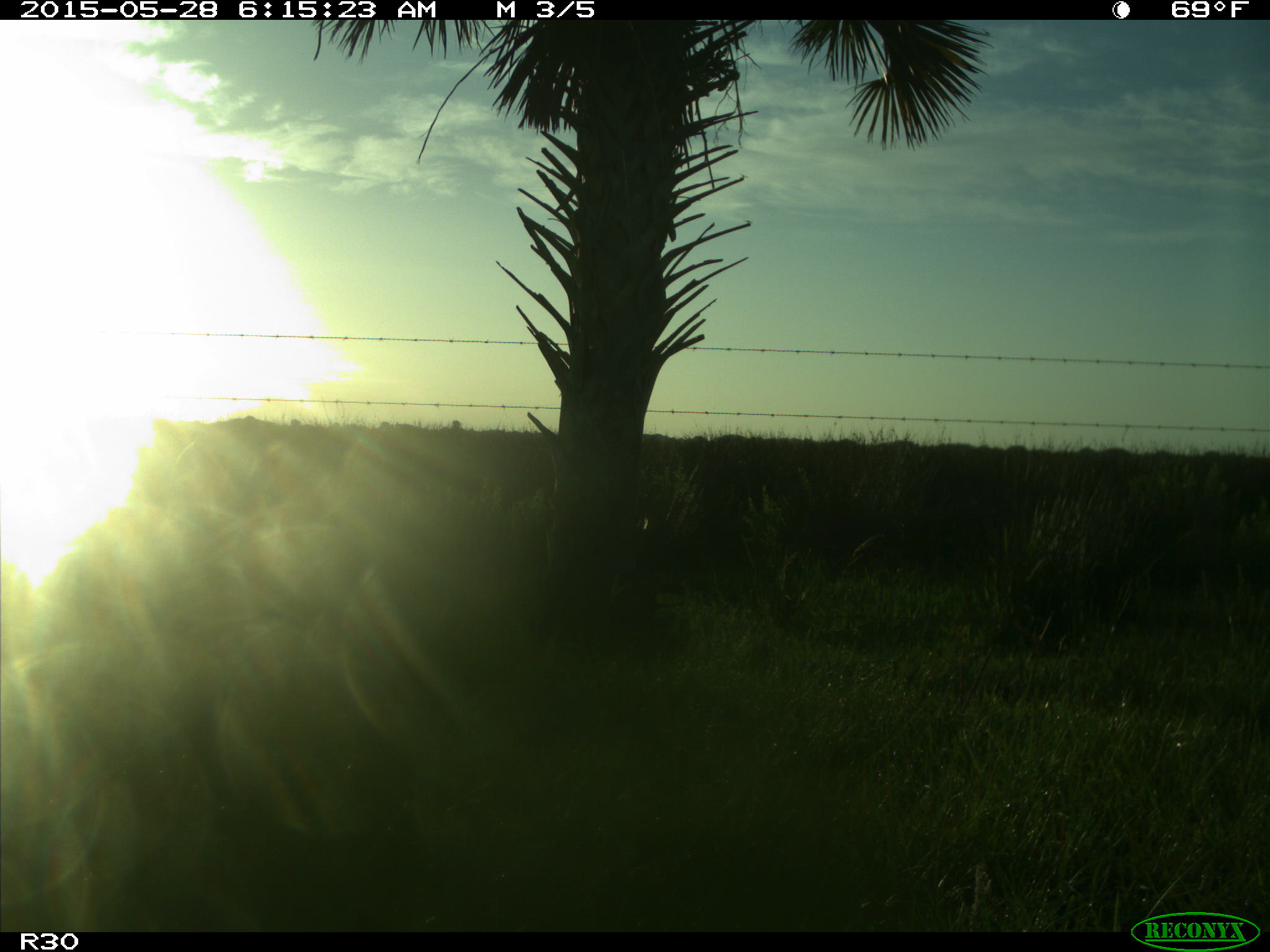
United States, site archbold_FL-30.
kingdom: Animalia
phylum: Chordata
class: Mammalia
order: Artiodactyla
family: Bovidae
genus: Bos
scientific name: Bos taurus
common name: domestic cow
Bos taurus (domestic cow).